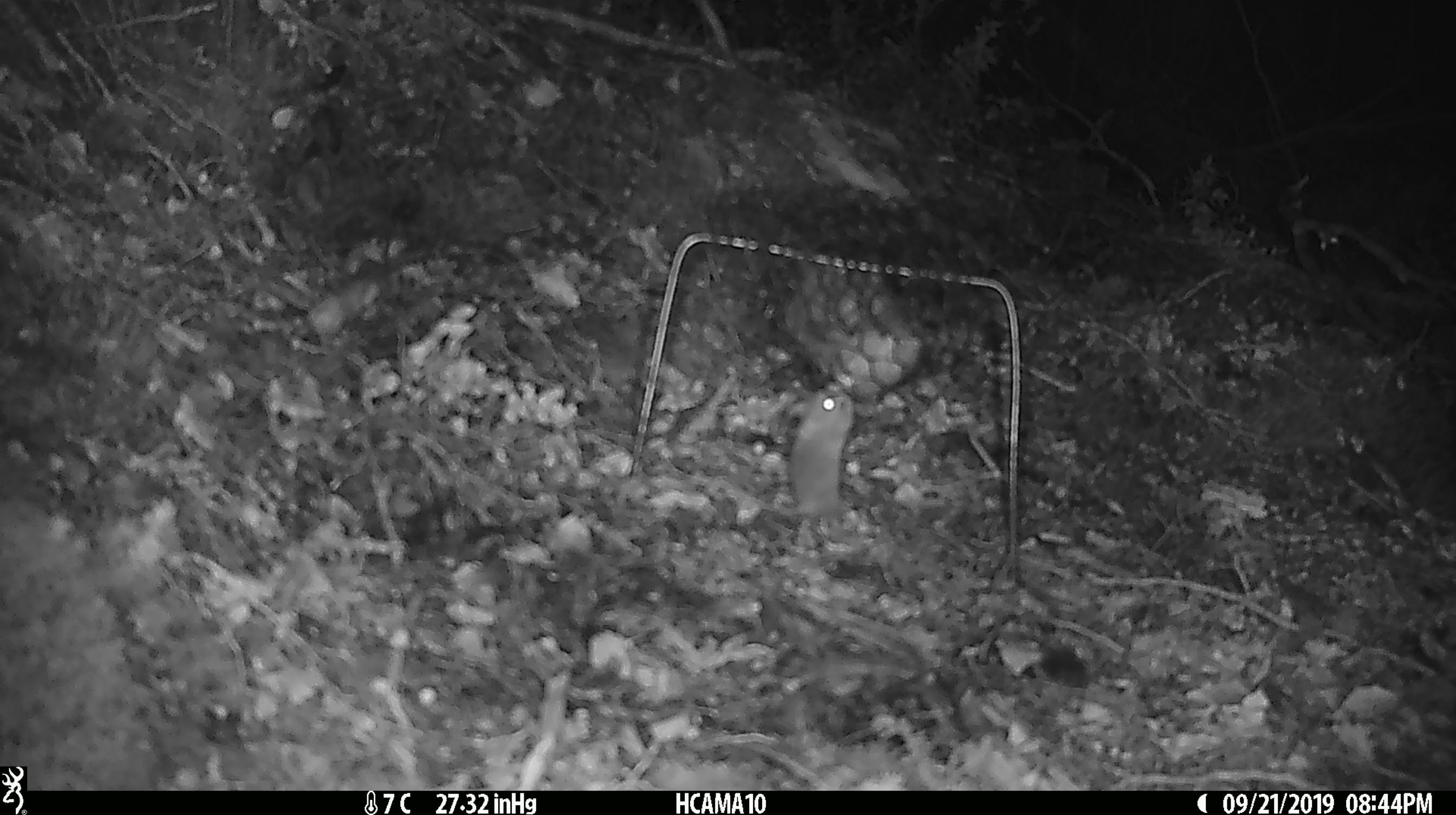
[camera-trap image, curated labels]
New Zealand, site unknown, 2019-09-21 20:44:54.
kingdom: Animalia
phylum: Chordata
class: Mammalia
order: Rodentia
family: Muridae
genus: Mus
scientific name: Mus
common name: mouse